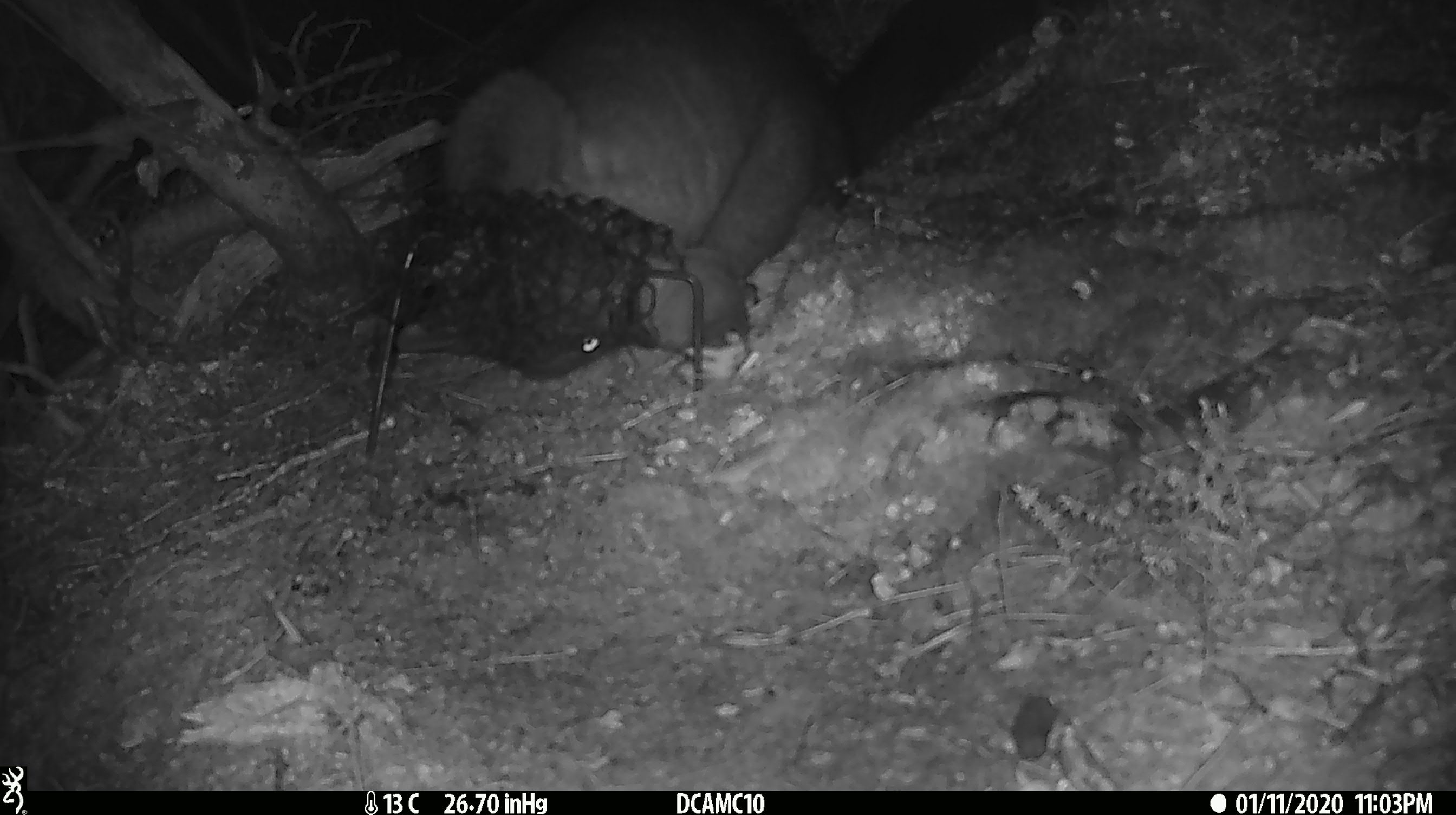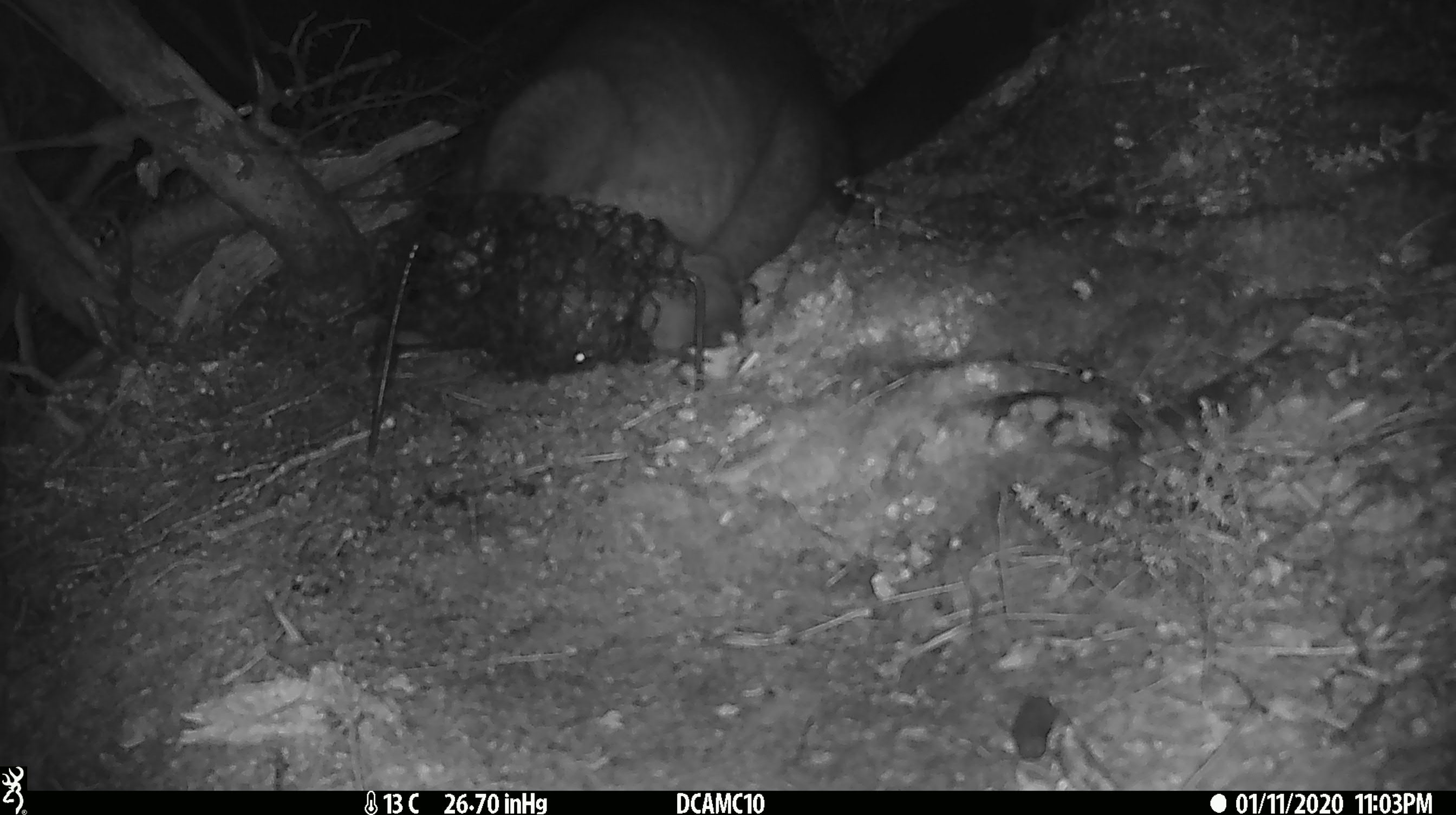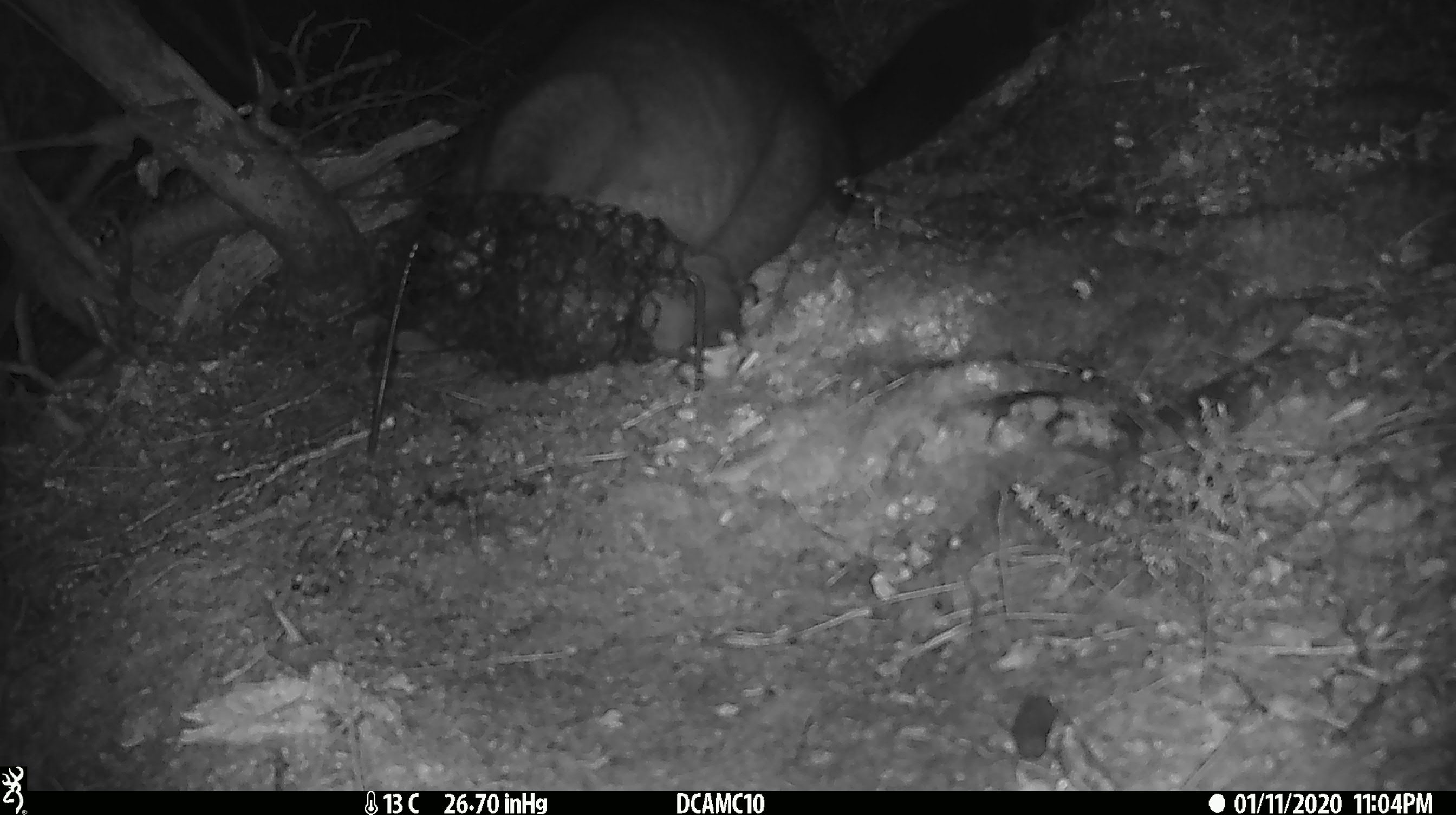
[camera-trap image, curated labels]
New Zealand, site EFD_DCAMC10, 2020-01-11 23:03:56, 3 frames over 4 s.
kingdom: Animalia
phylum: Chordata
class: Mammalia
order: Diprotodontia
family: Phalangeridae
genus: Trichosurus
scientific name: Trichosurus vulpecula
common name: common brushtail possum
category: possum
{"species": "possum (common brushtail possum) (Trichosurus vulpecula)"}